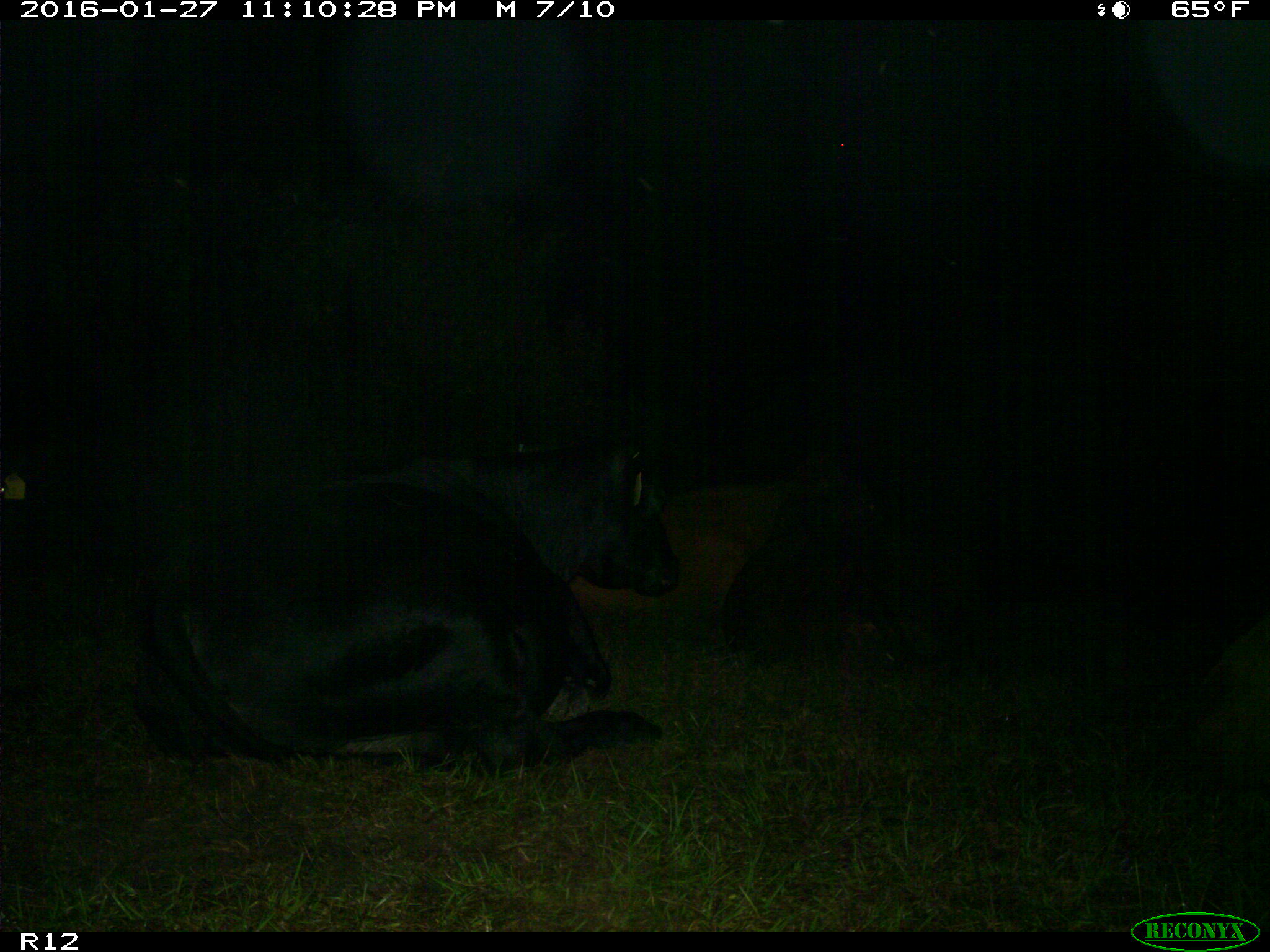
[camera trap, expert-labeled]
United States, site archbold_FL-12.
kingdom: Animalia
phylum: Chordata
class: Mammalia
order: Artiodactyla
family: Bovidae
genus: Bos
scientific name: Bos taurus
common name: domestic cow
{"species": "Bos taurus (domestic cow)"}